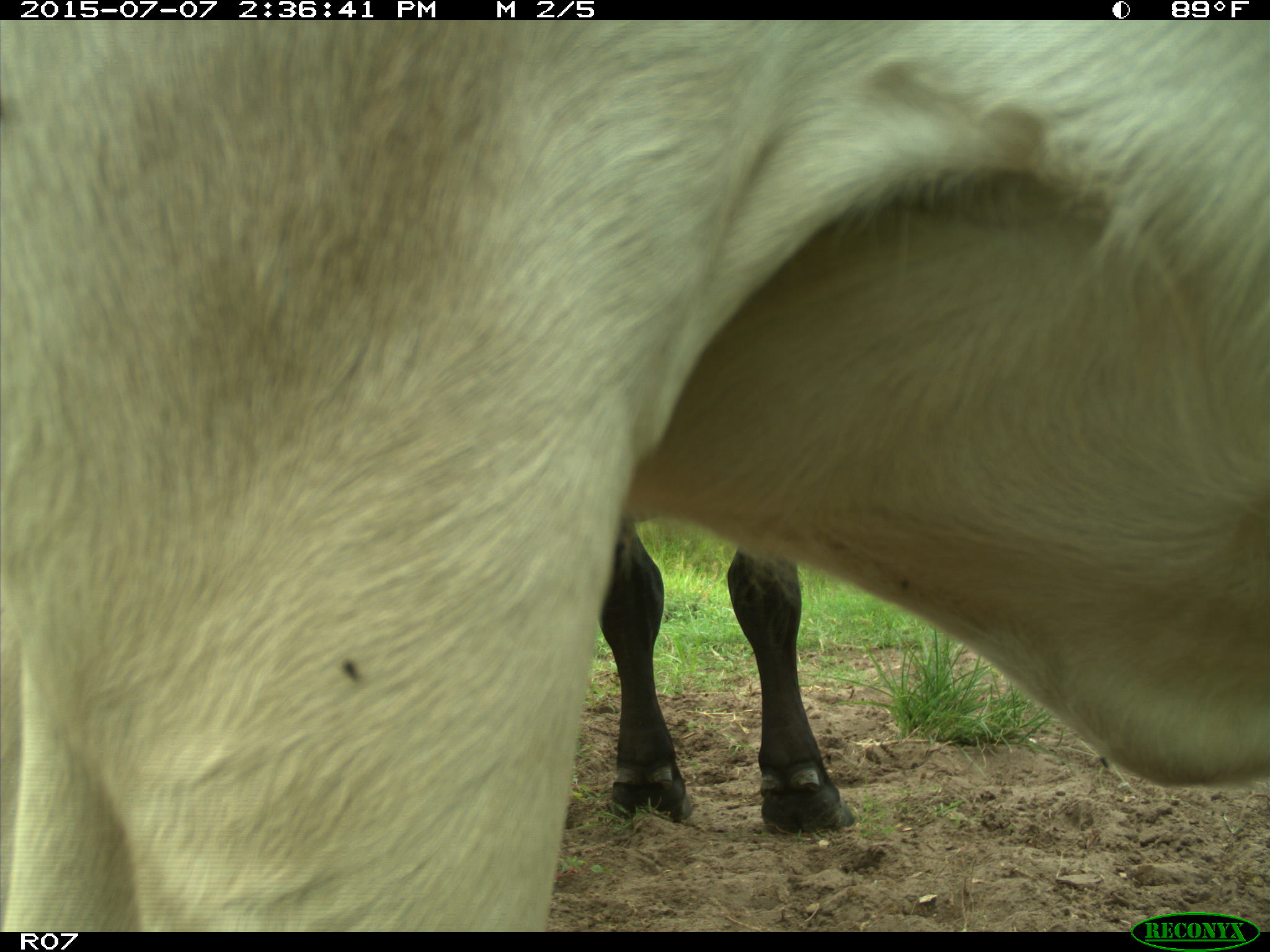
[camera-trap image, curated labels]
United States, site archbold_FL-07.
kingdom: Animalia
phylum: Chordata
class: Mammalia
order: Artiodactyla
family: Bovidae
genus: Bos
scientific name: Bos taurus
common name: domestic cow